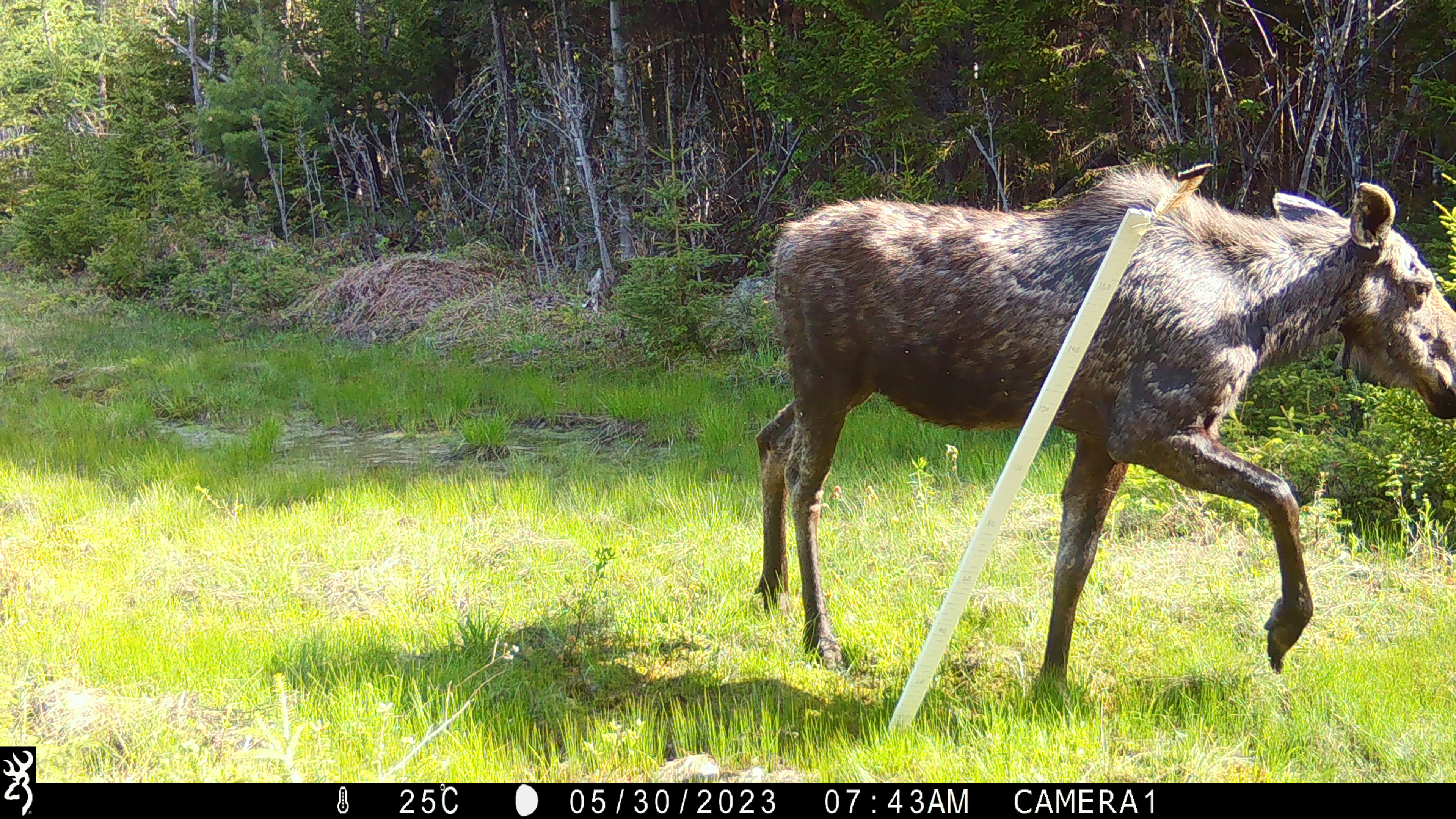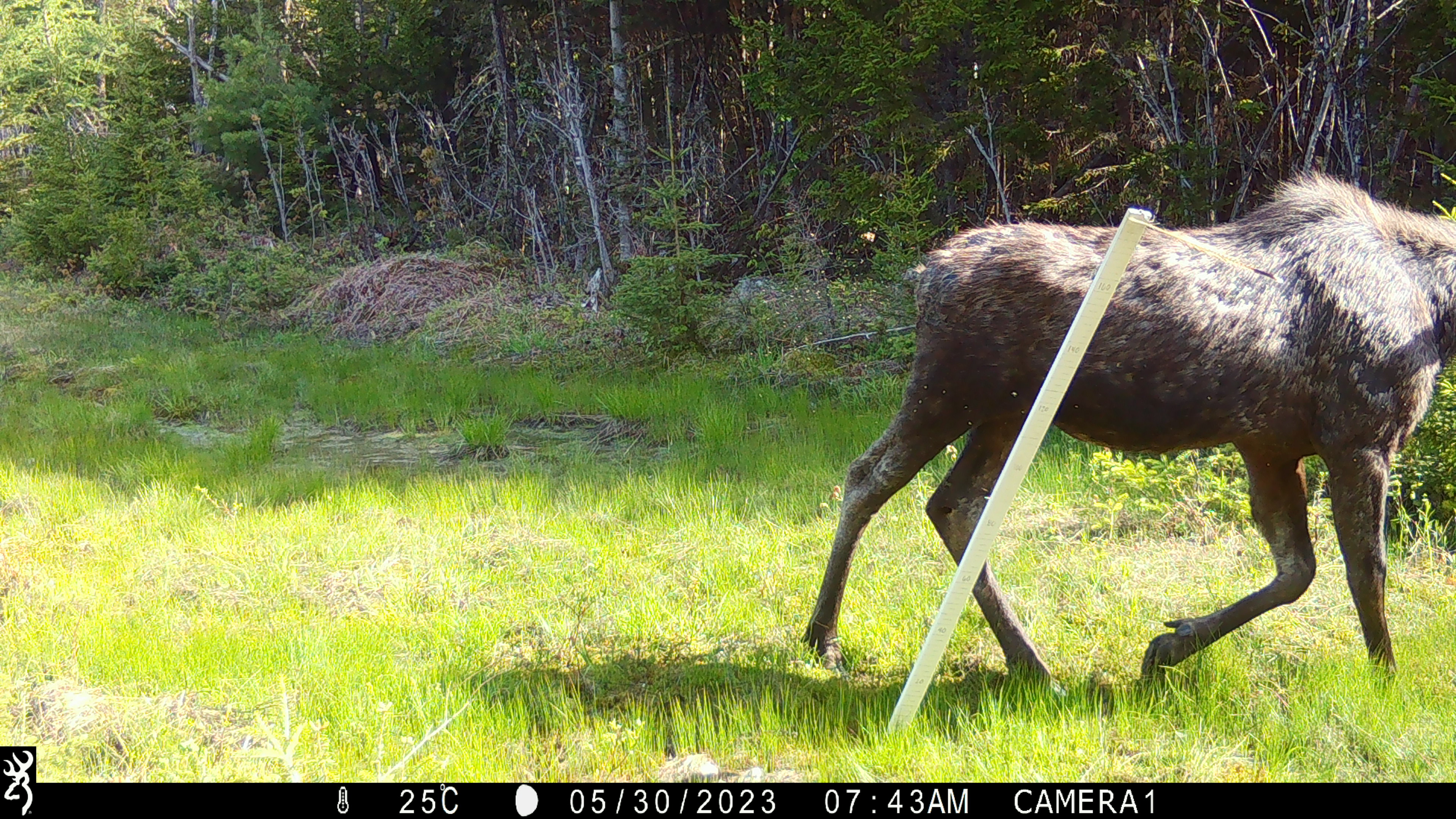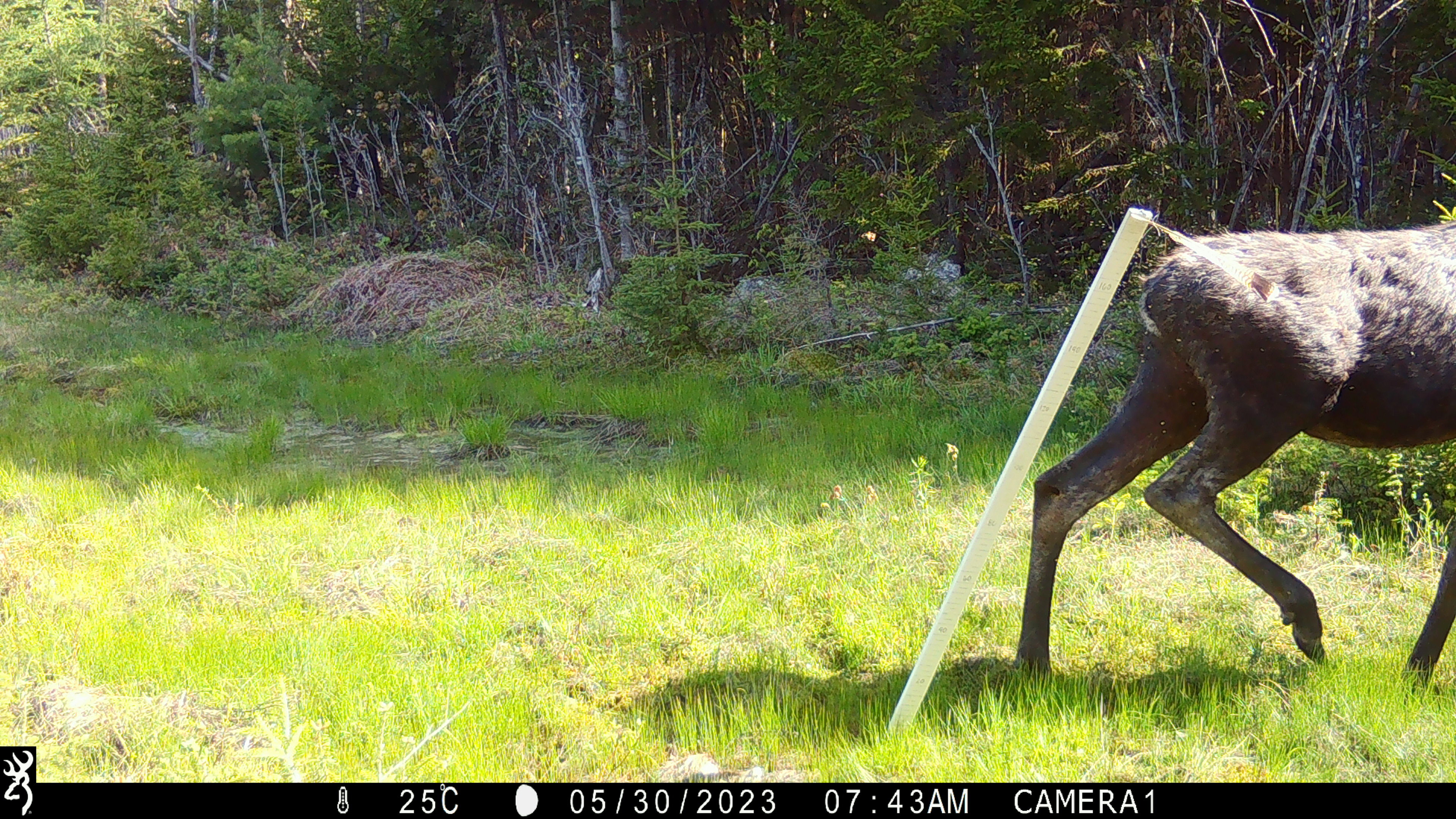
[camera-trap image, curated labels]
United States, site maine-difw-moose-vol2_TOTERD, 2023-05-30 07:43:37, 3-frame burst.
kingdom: Animalia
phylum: Chordata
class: Mammalia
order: Artiodactyla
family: Cervidae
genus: Alces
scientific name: Alces alces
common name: moose